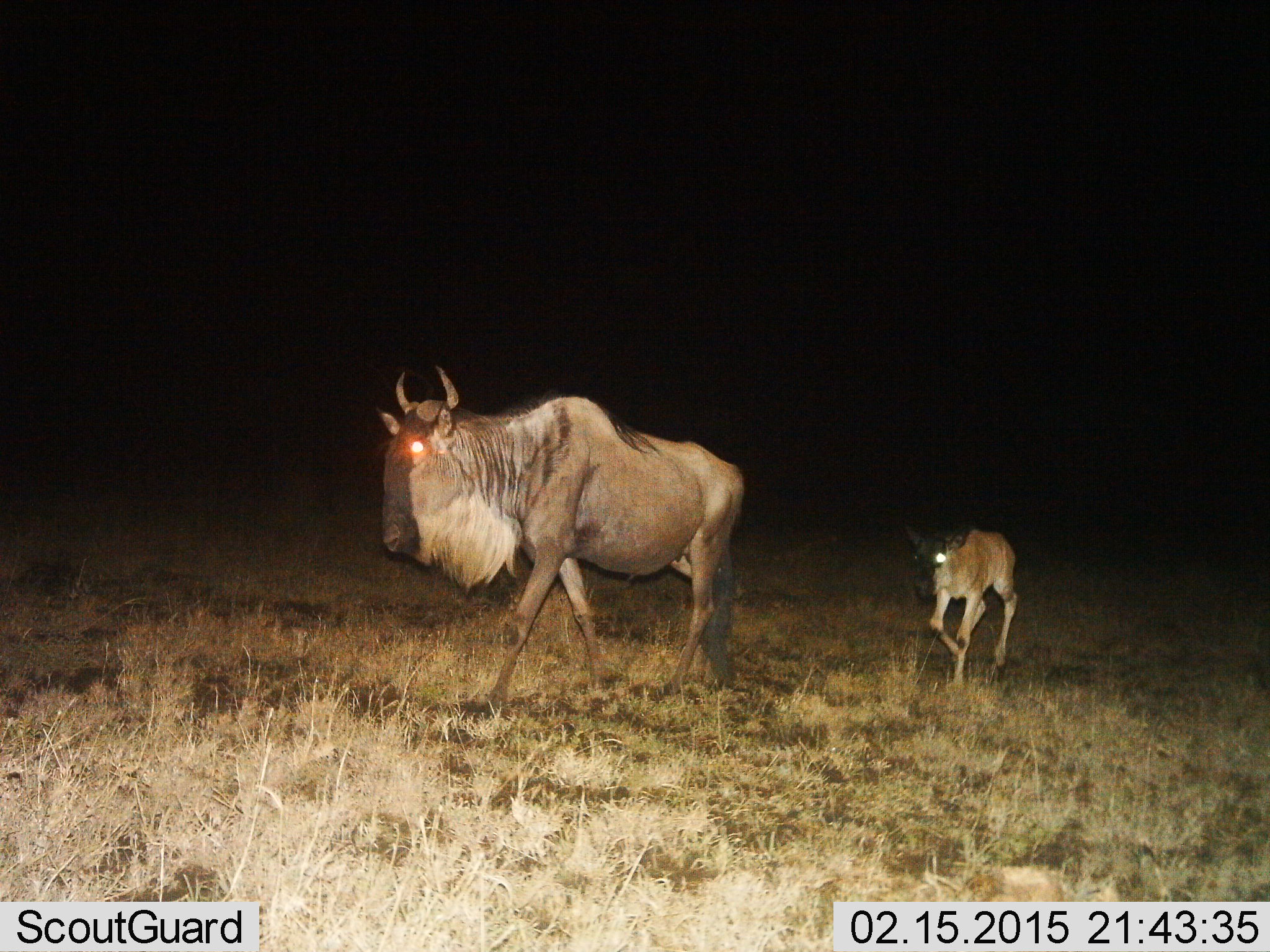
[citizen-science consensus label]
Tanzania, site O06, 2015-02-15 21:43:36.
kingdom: Animalia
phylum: Chordata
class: Mammalia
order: Artiodactyla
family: Bovidae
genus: Connochaetes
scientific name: Connochaetes taurinus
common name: blue wildebeest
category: wildebeest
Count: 2.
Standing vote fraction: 30%.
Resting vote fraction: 0%.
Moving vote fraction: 80%.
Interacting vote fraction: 0%.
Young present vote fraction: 90%.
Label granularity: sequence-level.